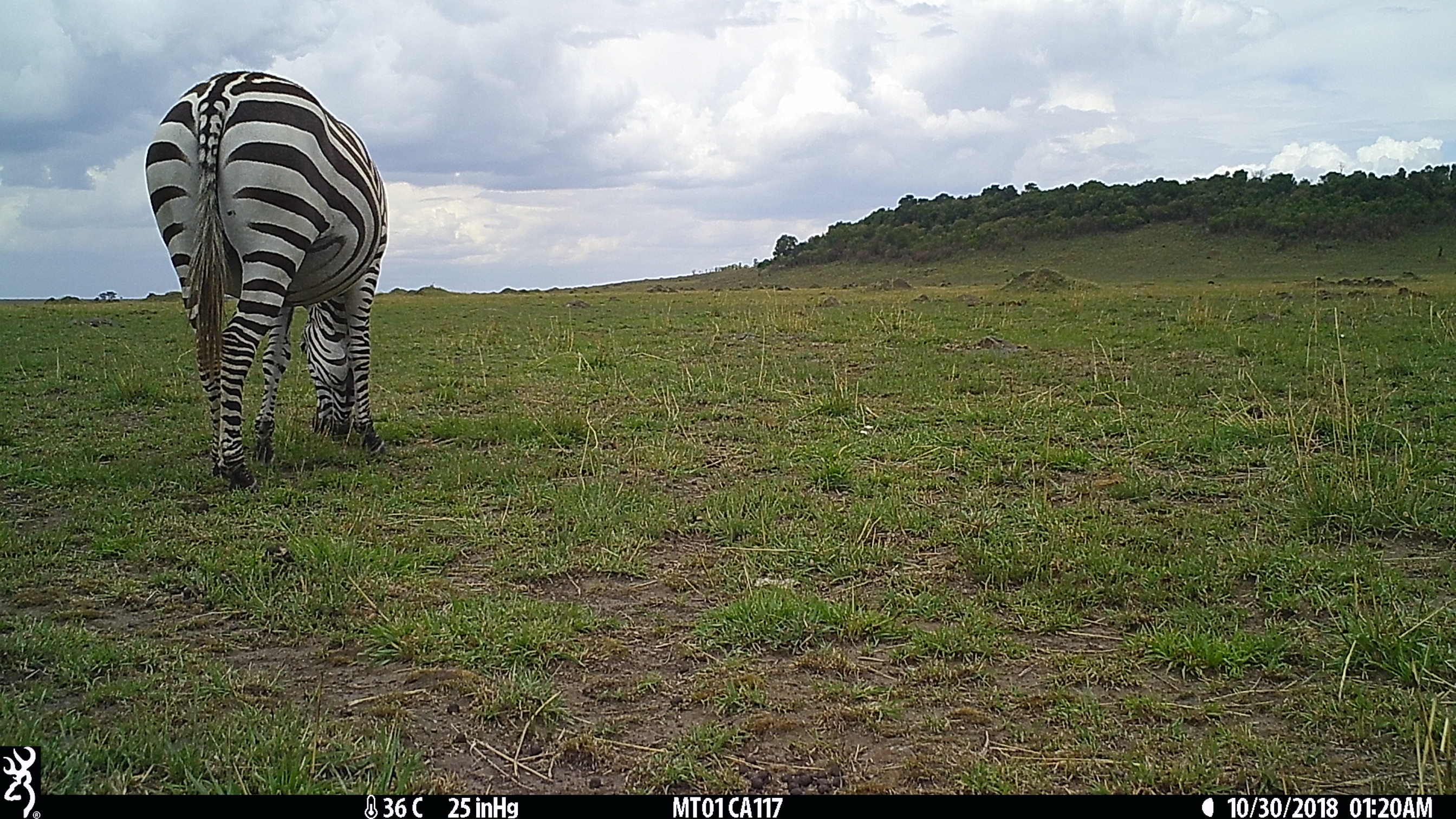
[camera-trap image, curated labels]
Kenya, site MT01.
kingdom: Animalia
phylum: Chordata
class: Mammalia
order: Perissodactyla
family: Equidae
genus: Equus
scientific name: Equus quagga burchellii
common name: burchell's zebra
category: zebra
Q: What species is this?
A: Zebra (burchell's zebra) (Equus quagga burchellii).